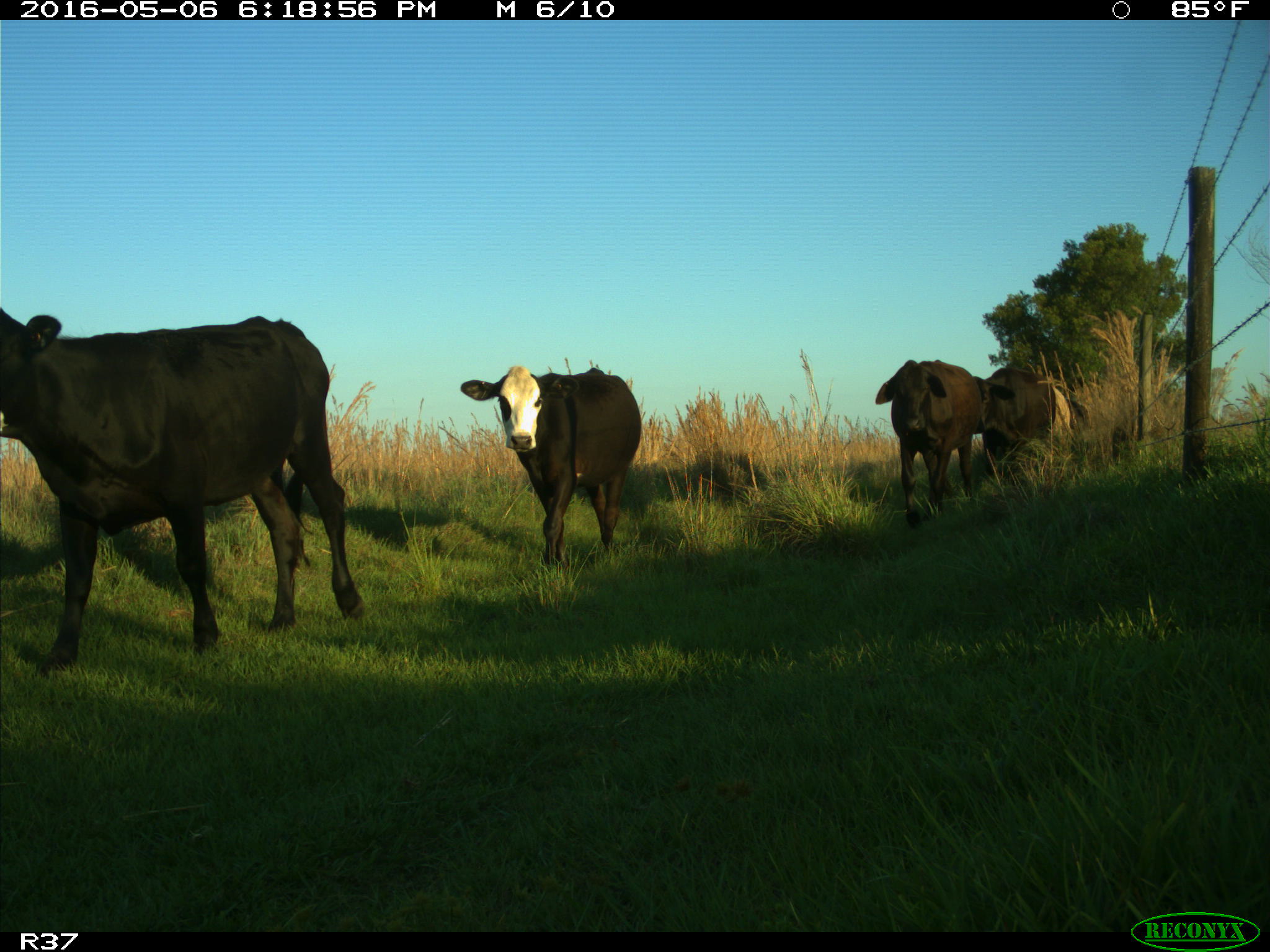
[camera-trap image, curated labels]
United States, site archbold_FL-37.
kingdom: Animalia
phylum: Chordata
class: Mammalia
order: Artiodactyla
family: Bovidae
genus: Bos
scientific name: Bos taurus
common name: domestic cow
Bos taurus (domestic cow).